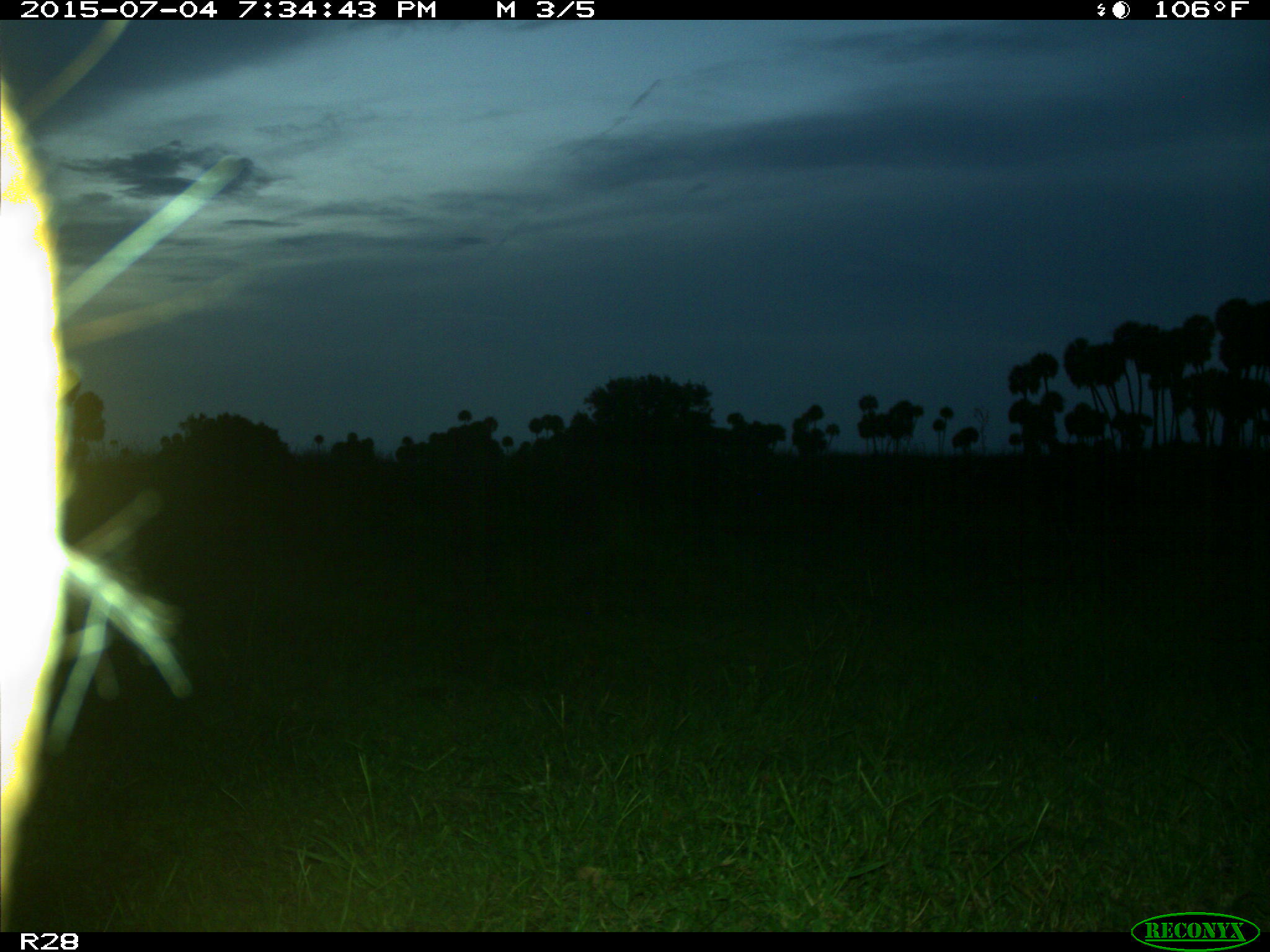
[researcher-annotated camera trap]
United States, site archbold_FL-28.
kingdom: Animalia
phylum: Chordata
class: Mammalia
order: Artiodactyla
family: Bovidae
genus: Bos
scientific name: Bos taurus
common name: domestic cow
Bos taurus (domestic cow).